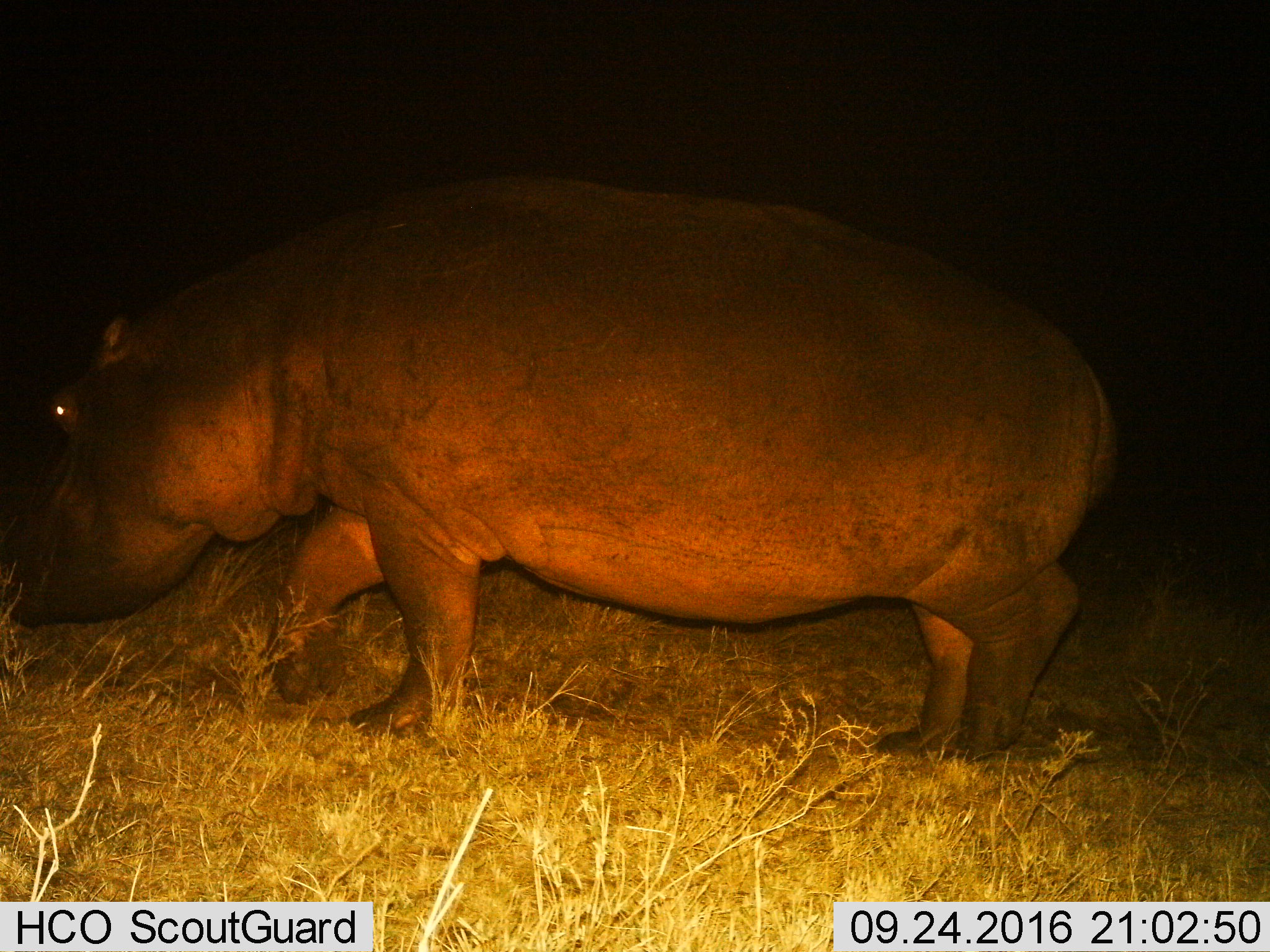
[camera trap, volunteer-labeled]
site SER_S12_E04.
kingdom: Animalia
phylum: Chordata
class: Mammalia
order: Artiodactyla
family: Hippopotamidae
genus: Hippopotamus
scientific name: Hippopotamus amphibius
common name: hippopotamus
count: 1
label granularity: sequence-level